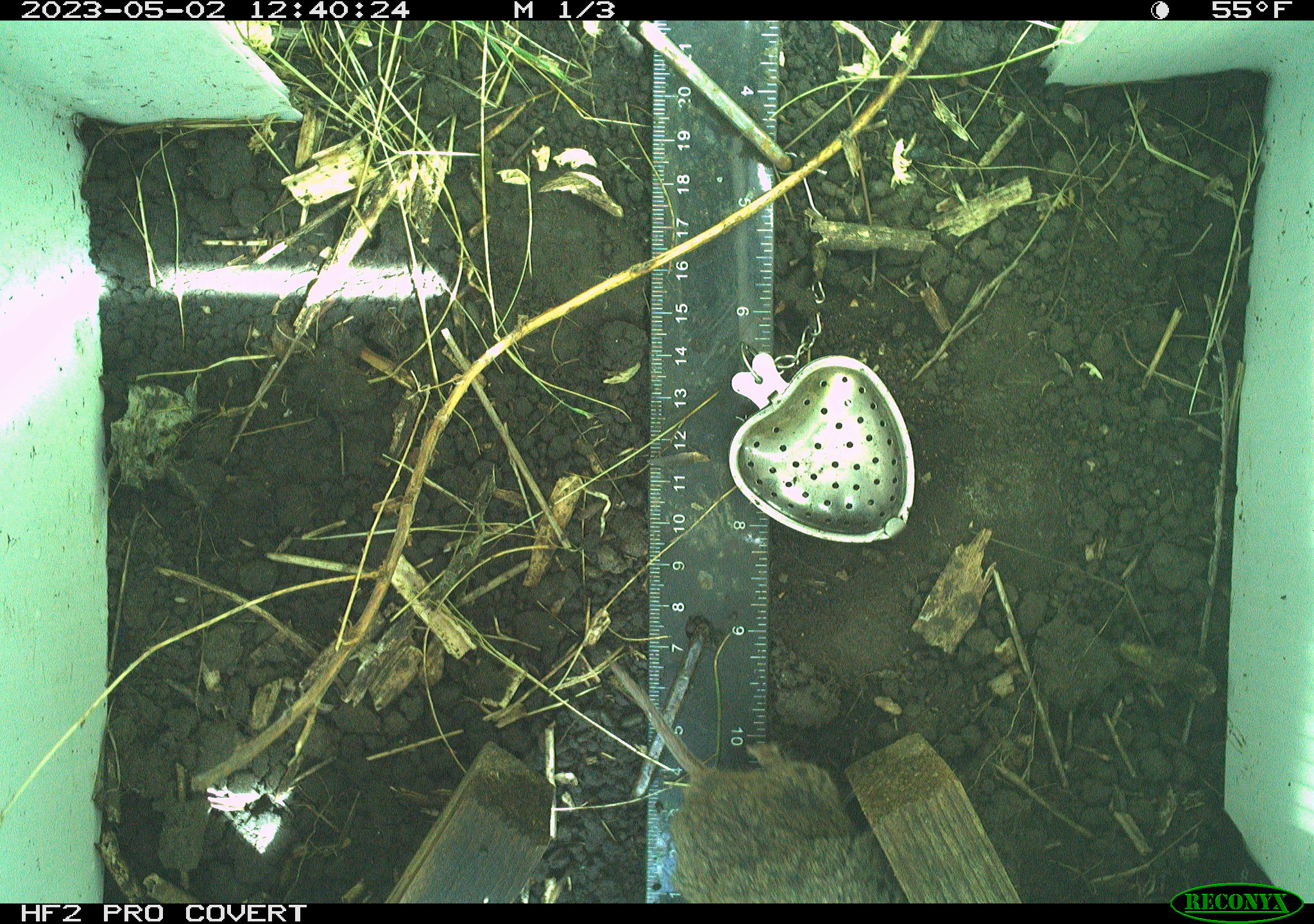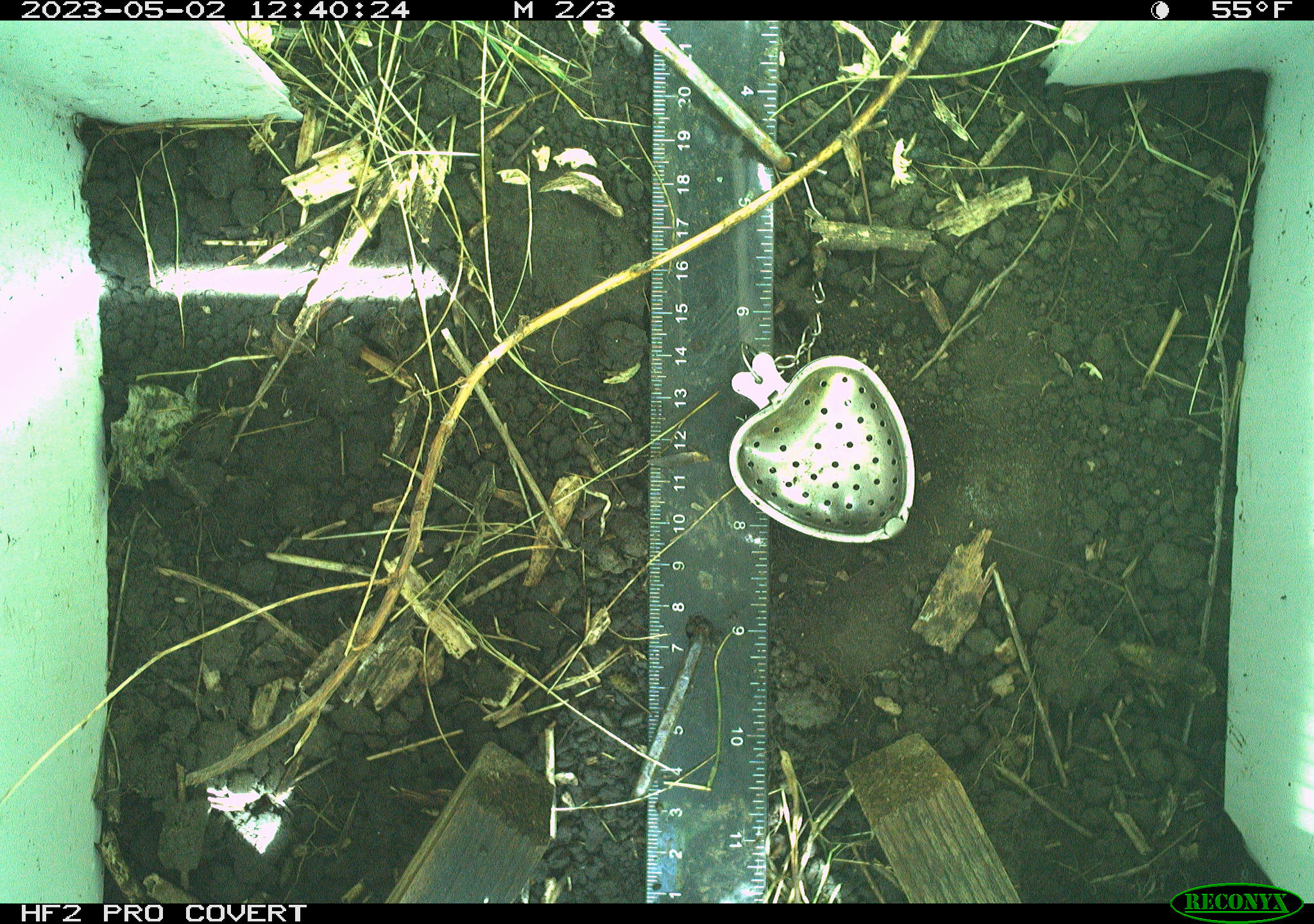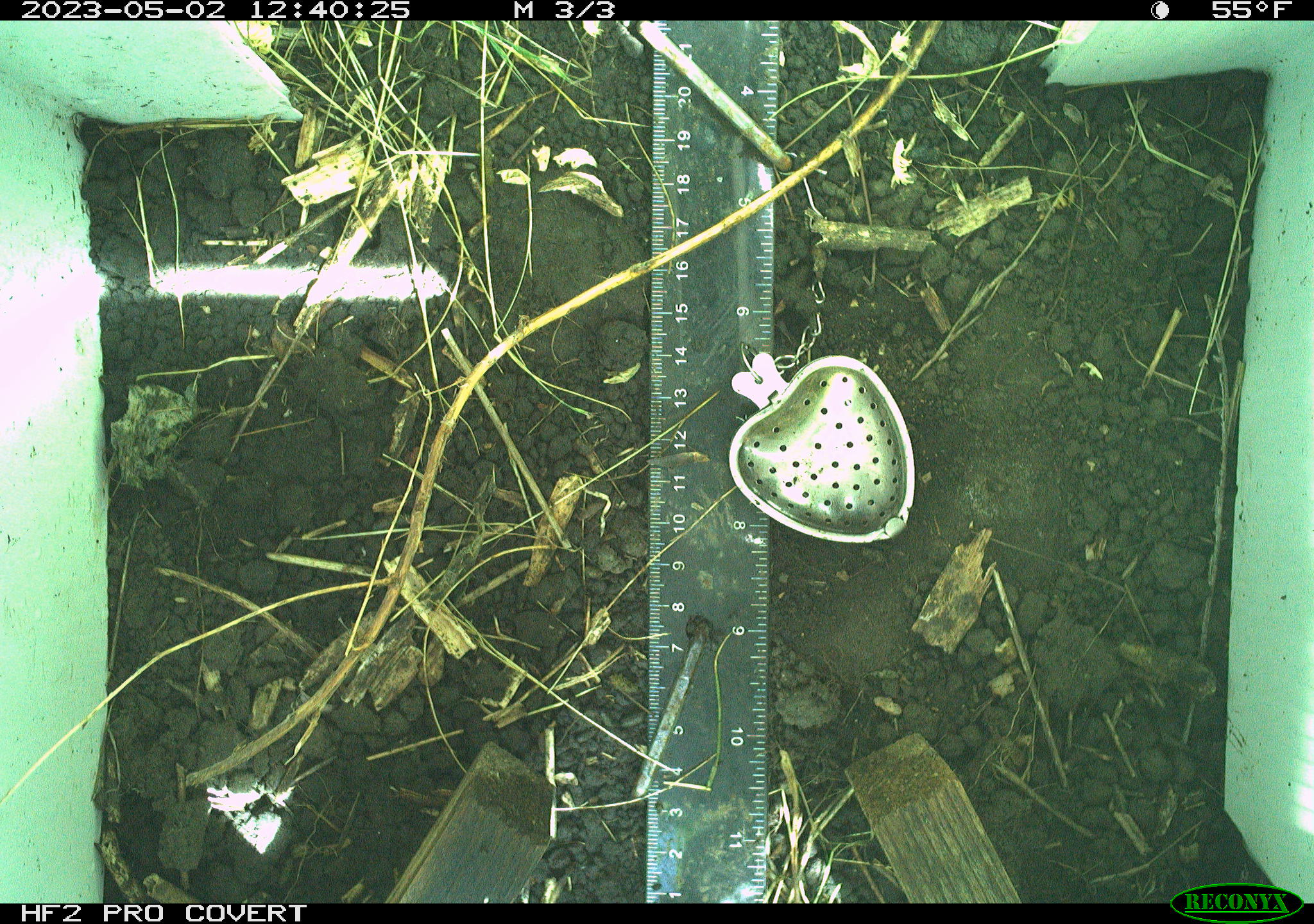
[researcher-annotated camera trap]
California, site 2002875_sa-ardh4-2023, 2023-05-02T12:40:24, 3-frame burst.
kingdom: Animalia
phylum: Chordata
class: Mammalia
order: Rodentia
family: Cricetidae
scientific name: Arvicolinae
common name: voles, lemmings, and muskrats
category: arvicolinae subfamily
Arvicolinae subfamily (voles, lemmings, and muskrats) (Arvicolinae).